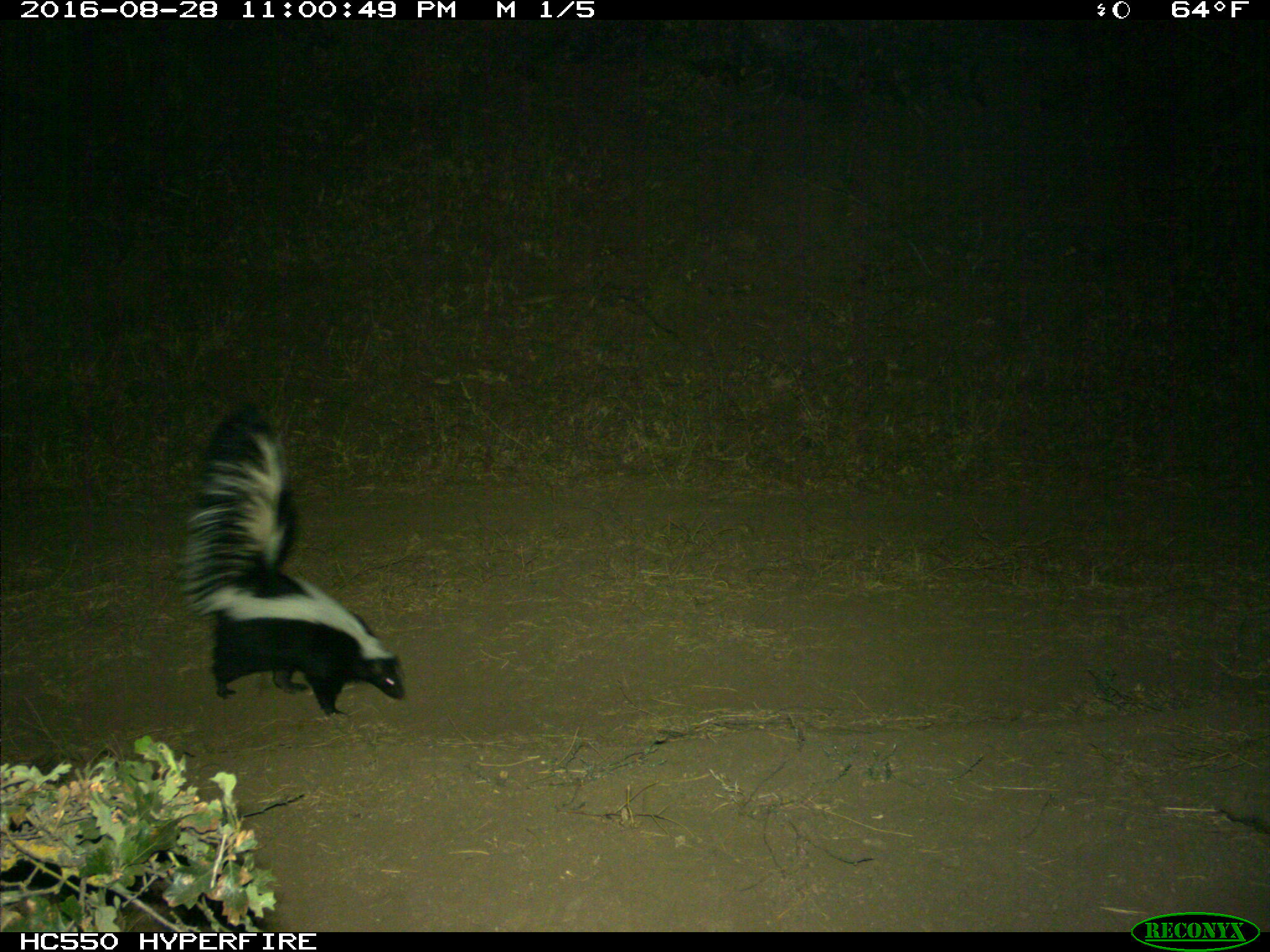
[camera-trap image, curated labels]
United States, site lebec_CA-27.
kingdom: Animalia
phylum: Chordata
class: Mammalia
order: Carnivora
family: Mephitidae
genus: Mephitis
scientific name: Mephitis mephitis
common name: striped skunk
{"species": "Mephitis mephitis (striped skunk)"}